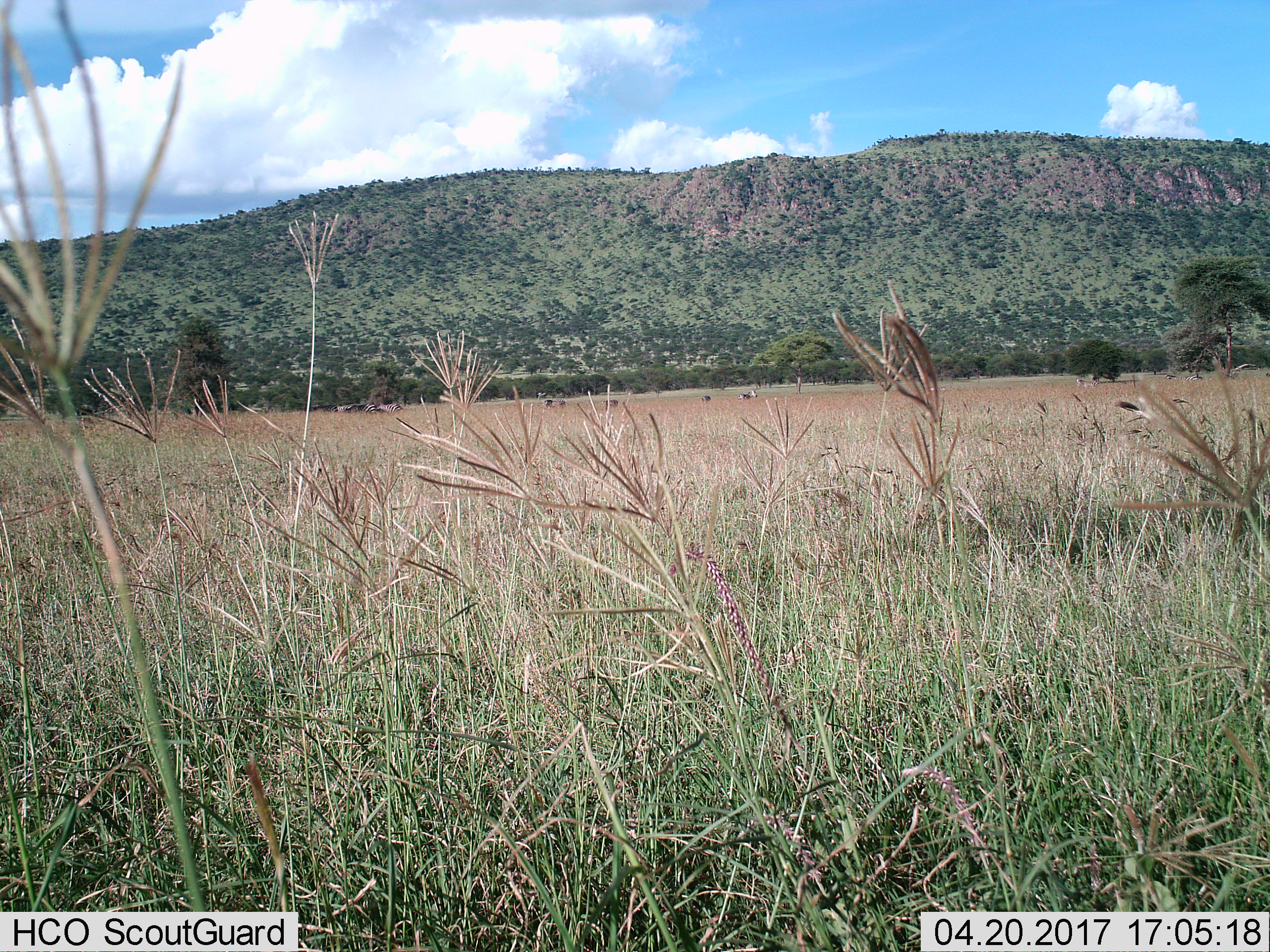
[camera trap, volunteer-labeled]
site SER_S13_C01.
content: unidentified animal